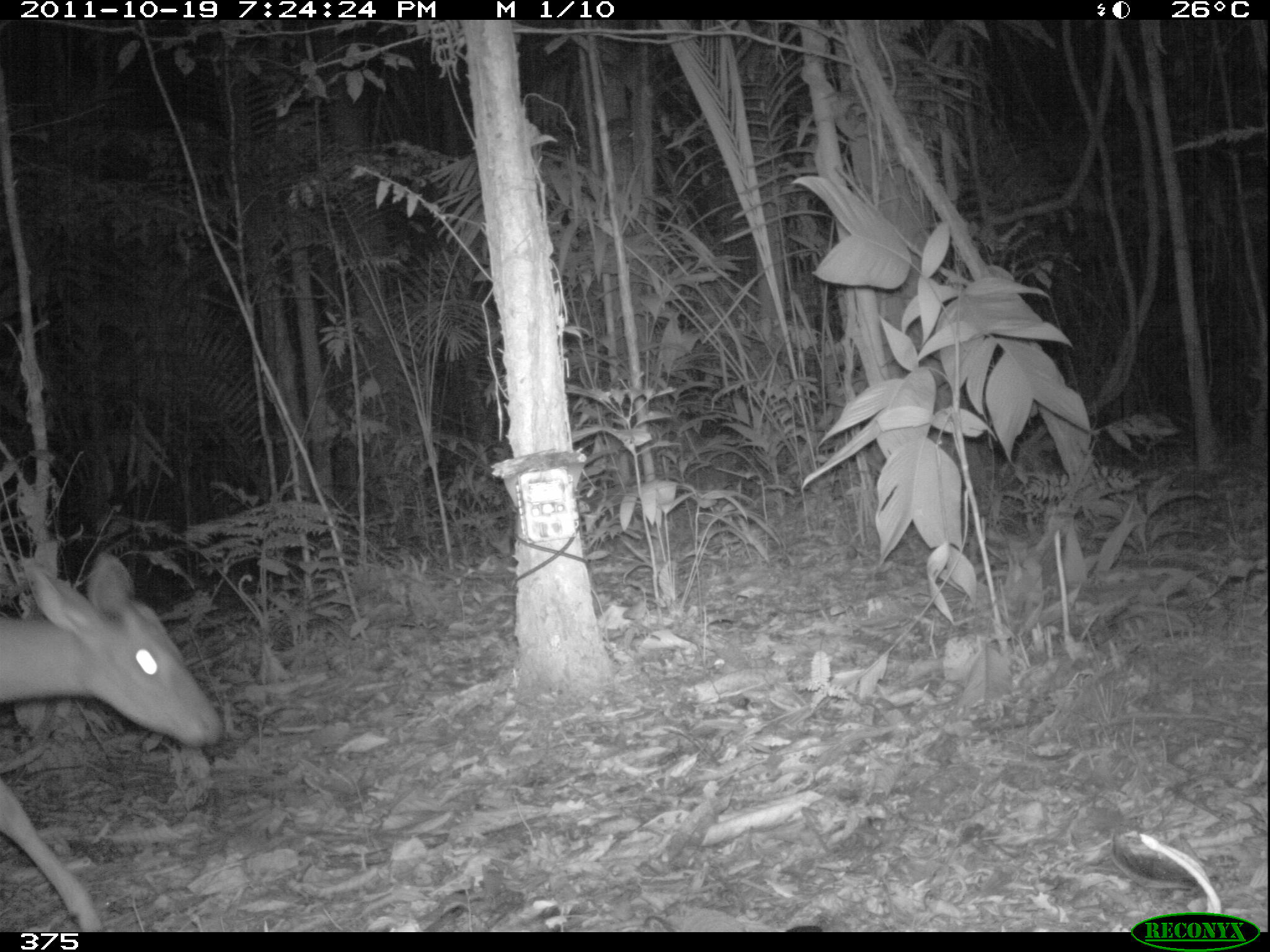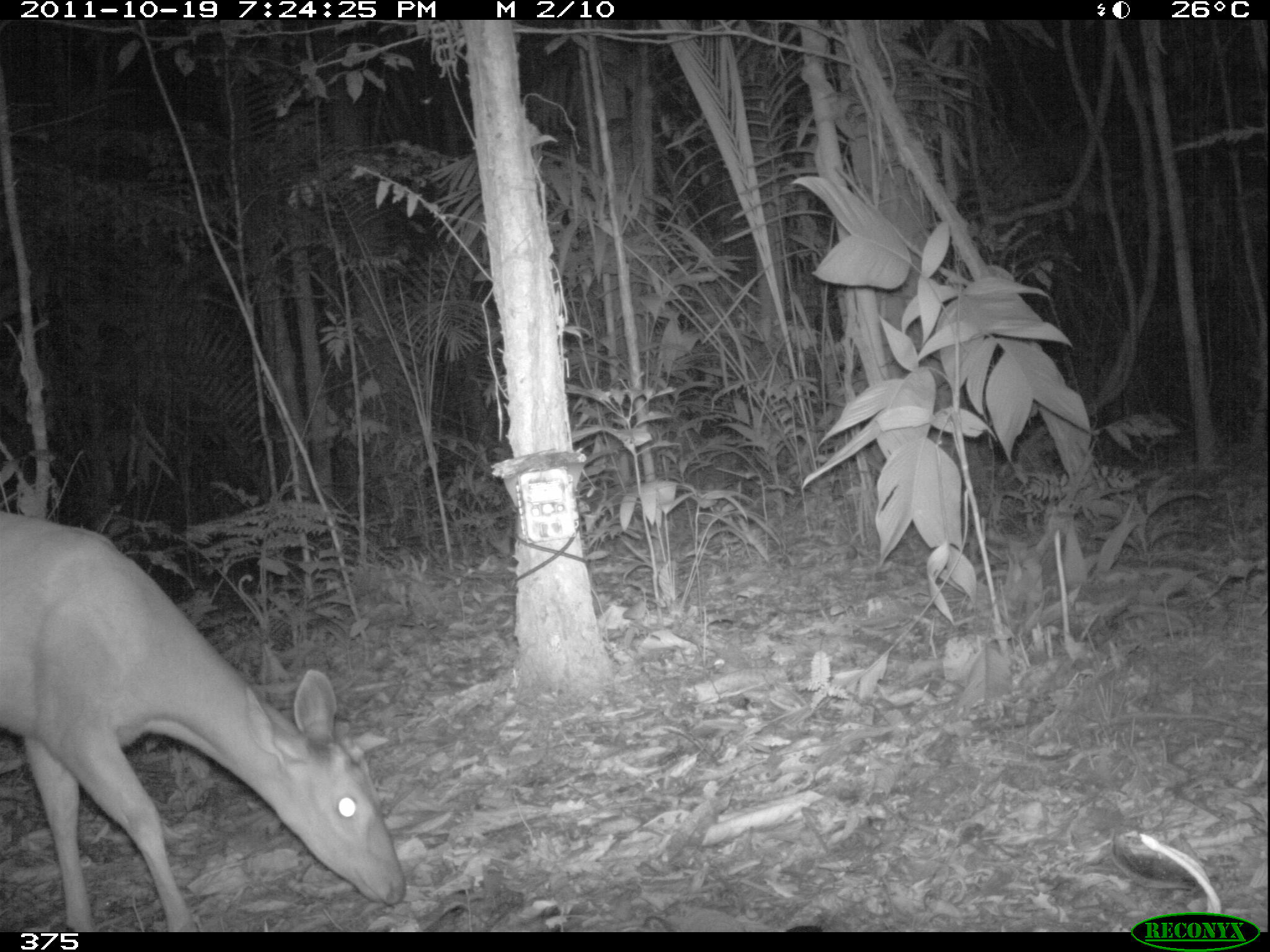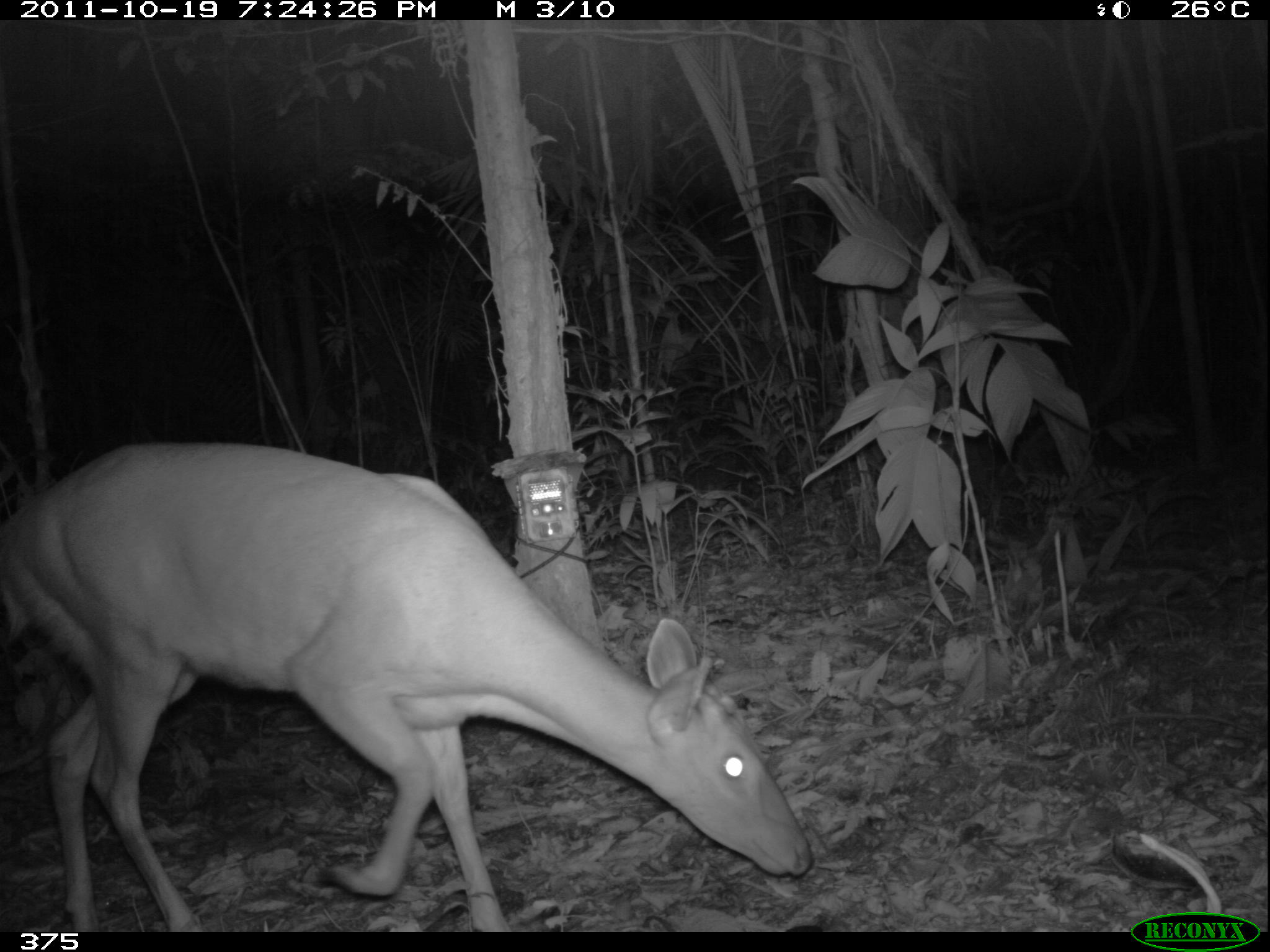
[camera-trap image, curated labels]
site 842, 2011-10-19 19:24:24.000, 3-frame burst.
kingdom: Animalia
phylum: Chordata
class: Mammalia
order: Artiodactyla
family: Cervidae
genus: Mazama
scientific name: Mazama americana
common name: red brocket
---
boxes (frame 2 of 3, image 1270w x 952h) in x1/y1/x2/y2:
mazama americana: 0/510/404/932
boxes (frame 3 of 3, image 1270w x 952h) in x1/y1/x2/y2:
mazama americana: 0/436/813/932